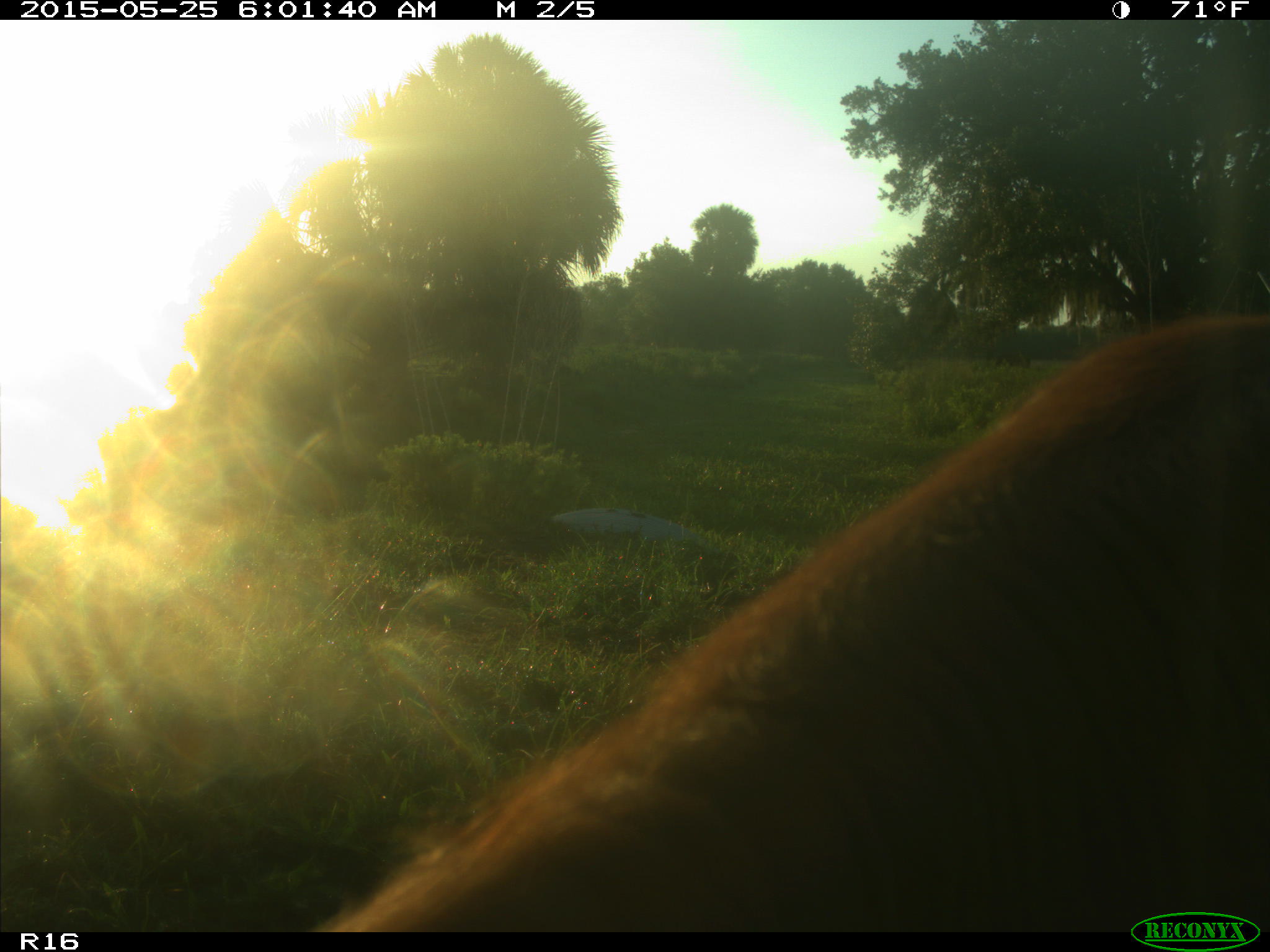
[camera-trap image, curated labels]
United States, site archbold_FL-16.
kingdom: Animalia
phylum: Chordata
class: Mammalia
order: Artiodactyla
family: Bovidae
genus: Bos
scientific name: Bos taurus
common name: domestic cow